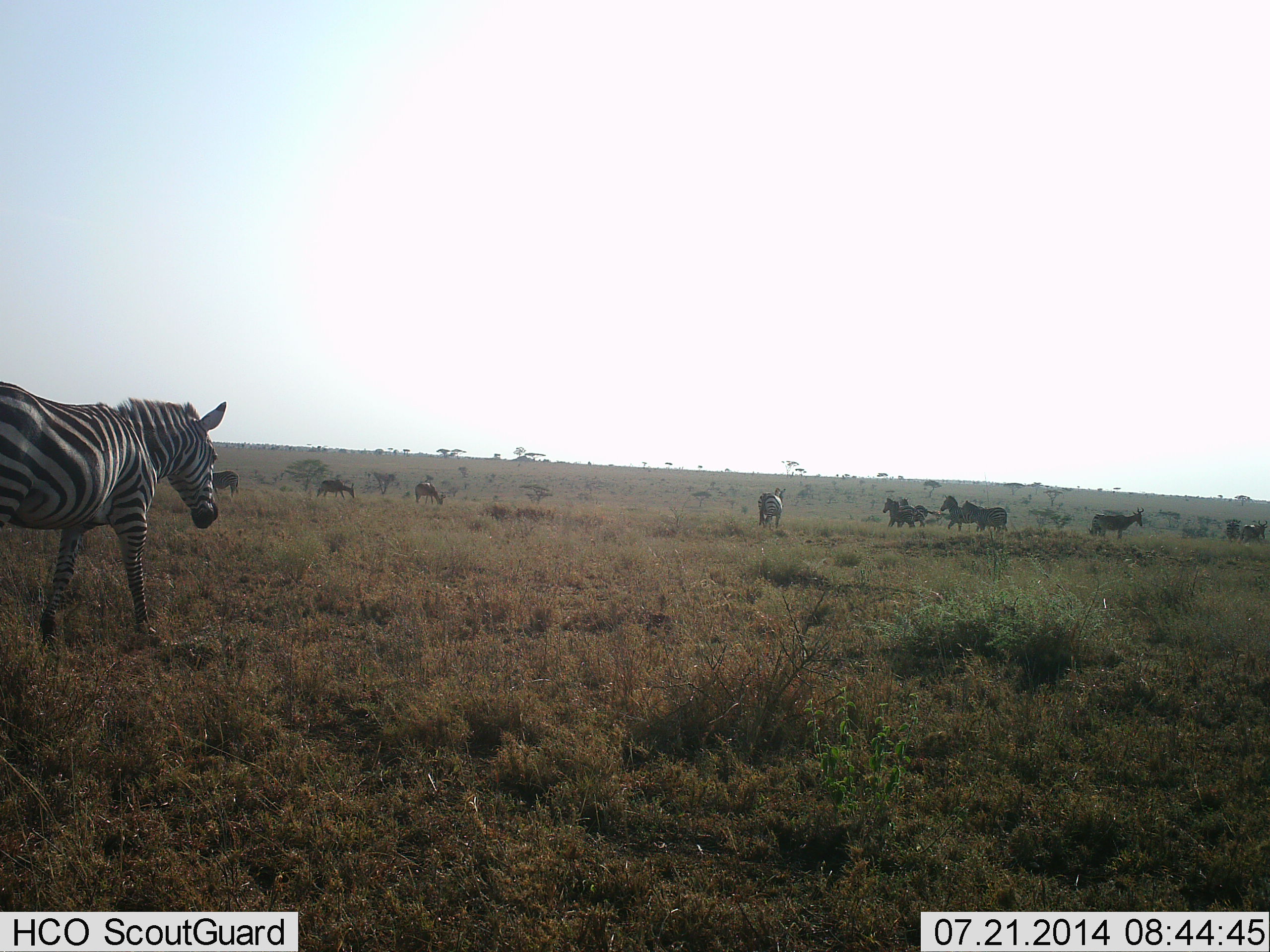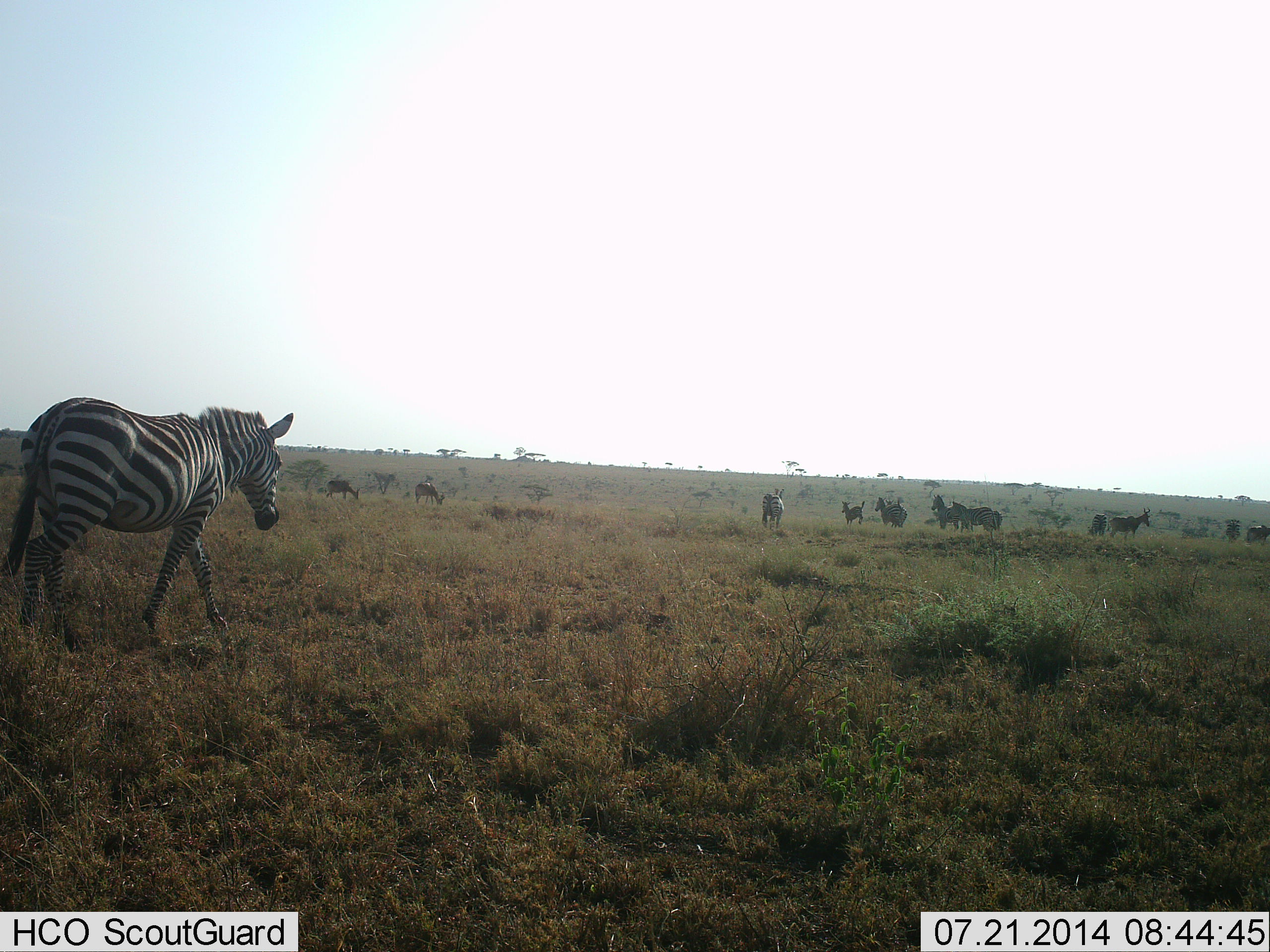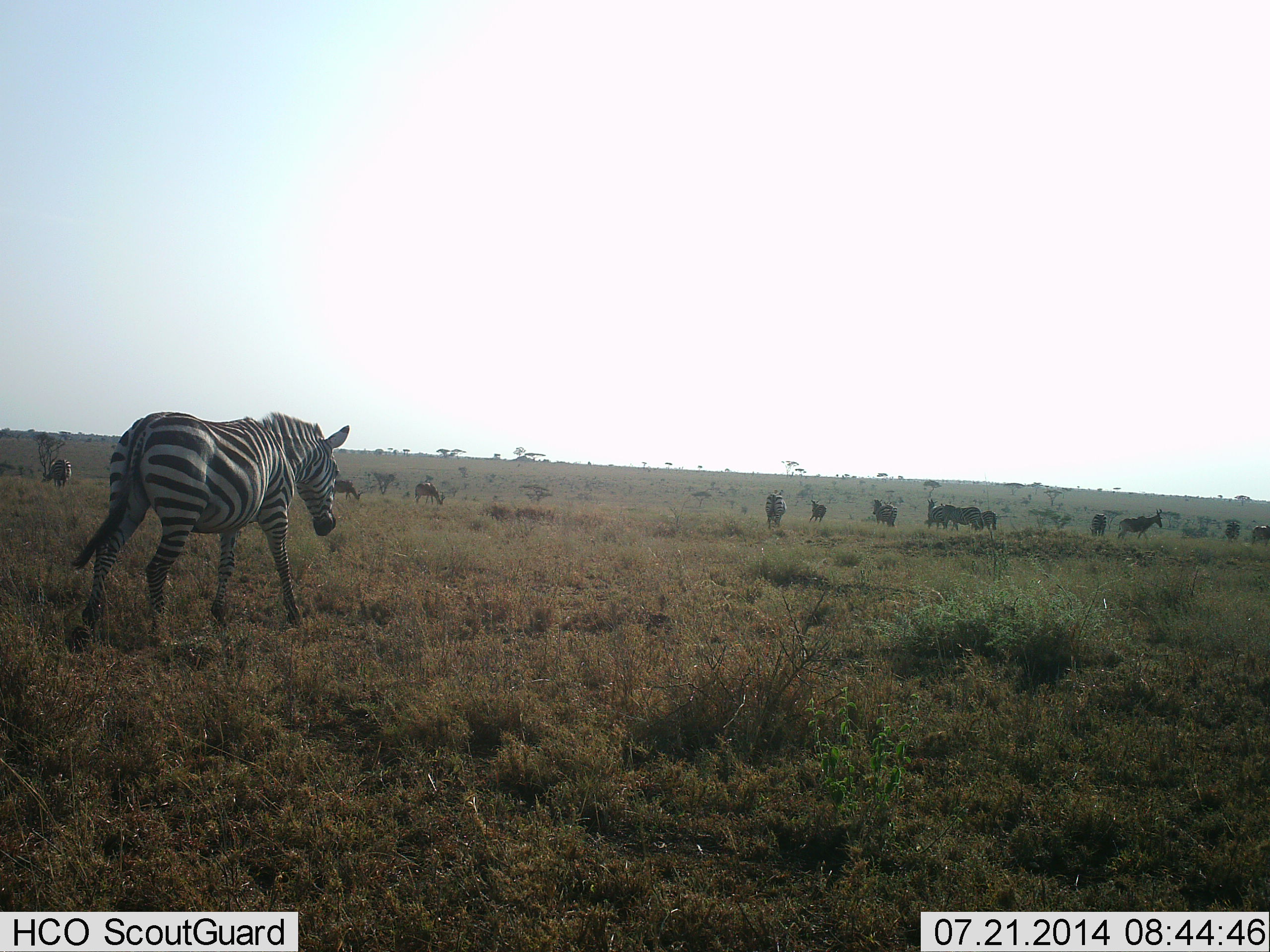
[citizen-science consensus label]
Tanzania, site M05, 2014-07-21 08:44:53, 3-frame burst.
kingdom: Animalia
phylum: Chordata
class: Mammalia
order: Perissodactyla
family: Equidae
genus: Equus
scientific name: Equus quagga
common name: plains zebra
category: zebra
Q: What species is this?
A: Zebra (plains zebra) (Equus quagga).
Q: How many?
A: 11-50.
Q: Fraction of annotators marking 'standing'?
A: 25%.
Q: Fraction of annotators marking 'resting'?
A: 0%.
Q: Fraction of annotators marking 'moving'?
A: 94%.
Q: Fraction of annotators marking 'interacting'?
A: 0%.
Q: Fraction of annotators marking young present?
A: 6%.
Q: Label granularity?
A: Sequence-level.